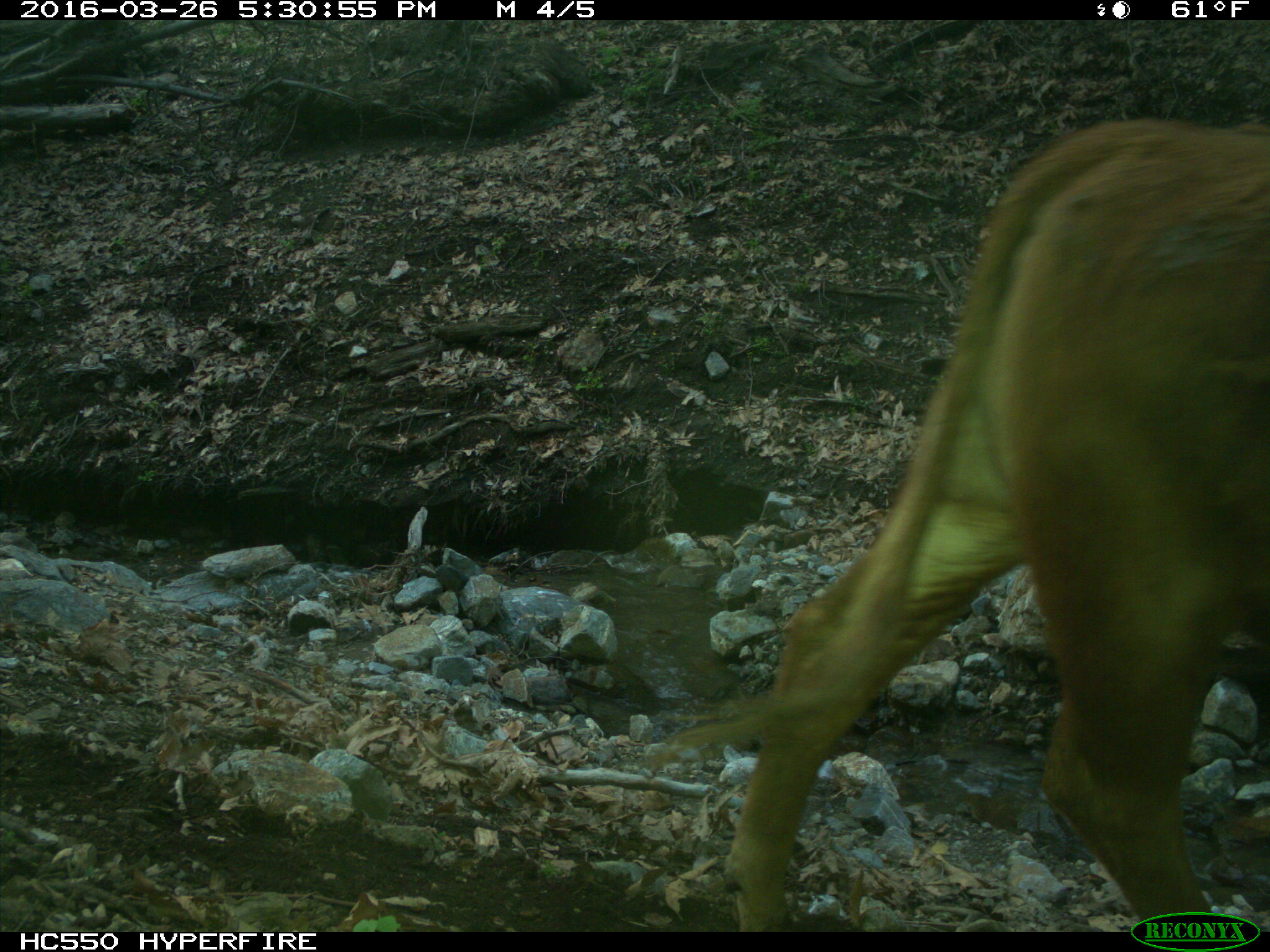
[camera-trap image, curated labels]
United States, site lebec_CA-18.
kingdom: Animalia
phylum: Chordata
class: Mammalia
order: Artiodactyla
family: Bovidae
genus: Bos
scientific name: Bos taurus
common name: domestic cow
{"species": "Bos taurus (domestic cow)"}